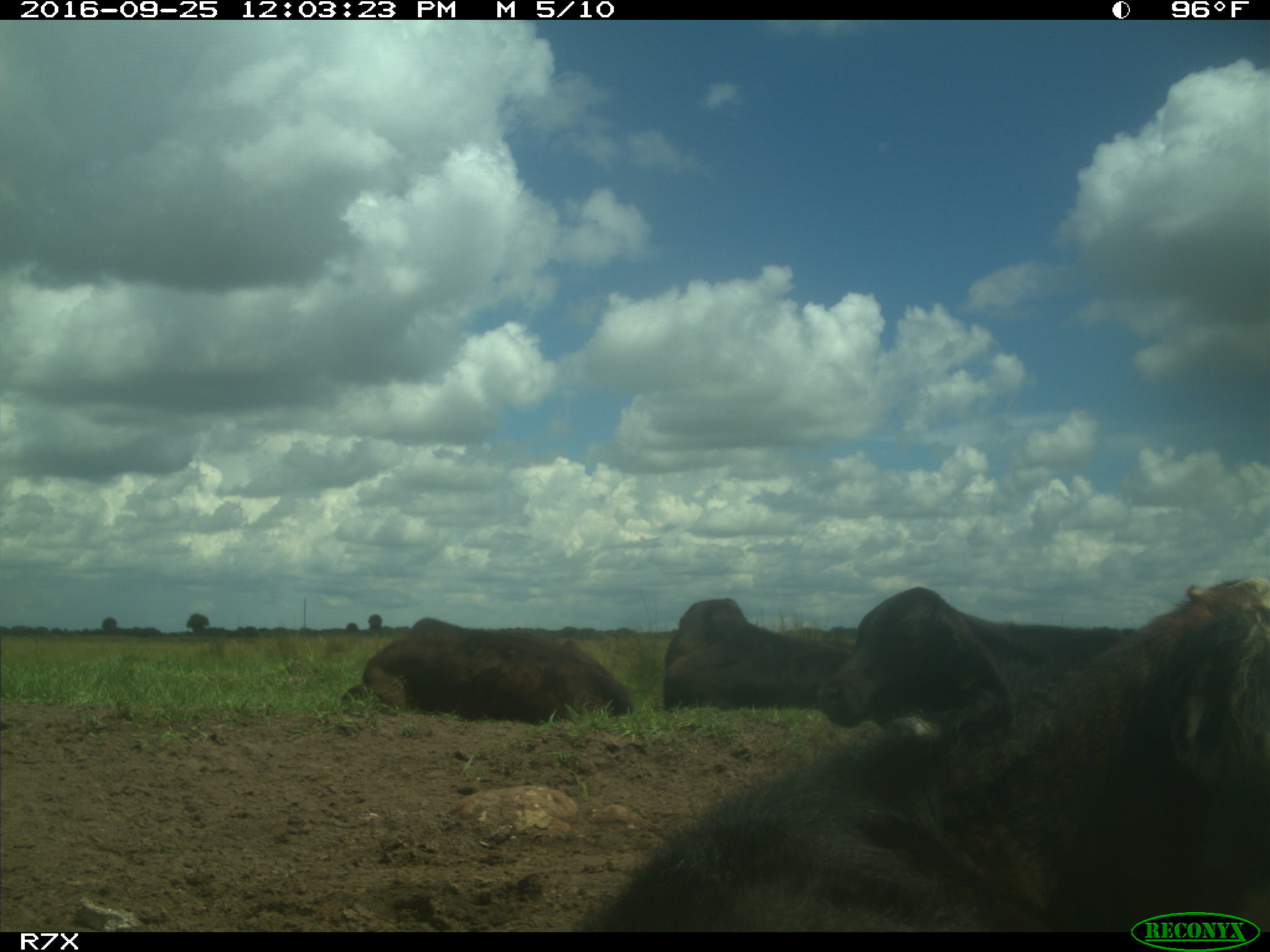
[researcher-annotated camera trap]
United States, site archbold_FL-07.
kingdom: Animalia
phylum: Chordata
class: Mammalia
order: Artiodactyla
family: Bovidae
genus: Bos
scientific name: Bos taurus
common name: domestic cow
Bos taurus (domestic cow).